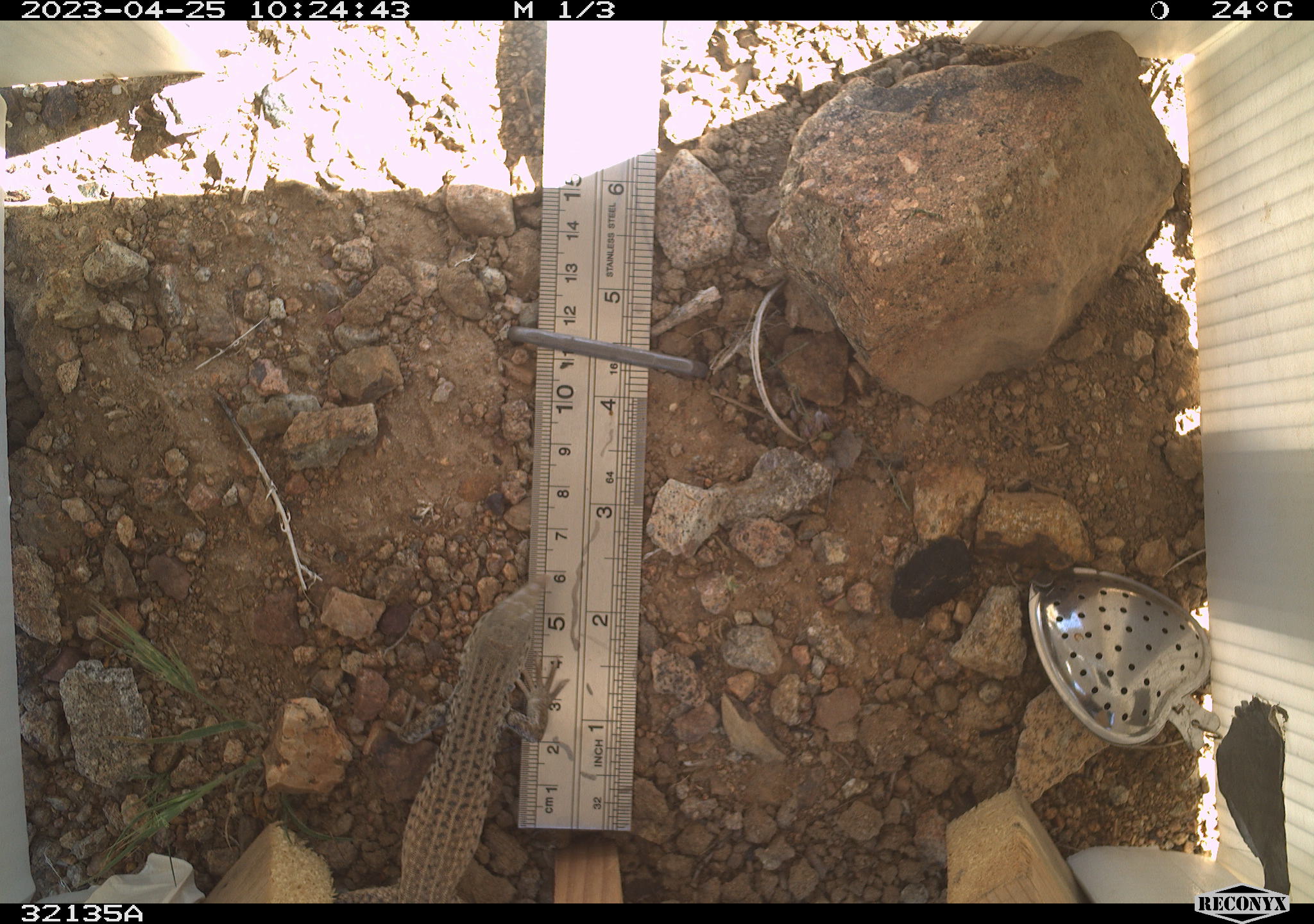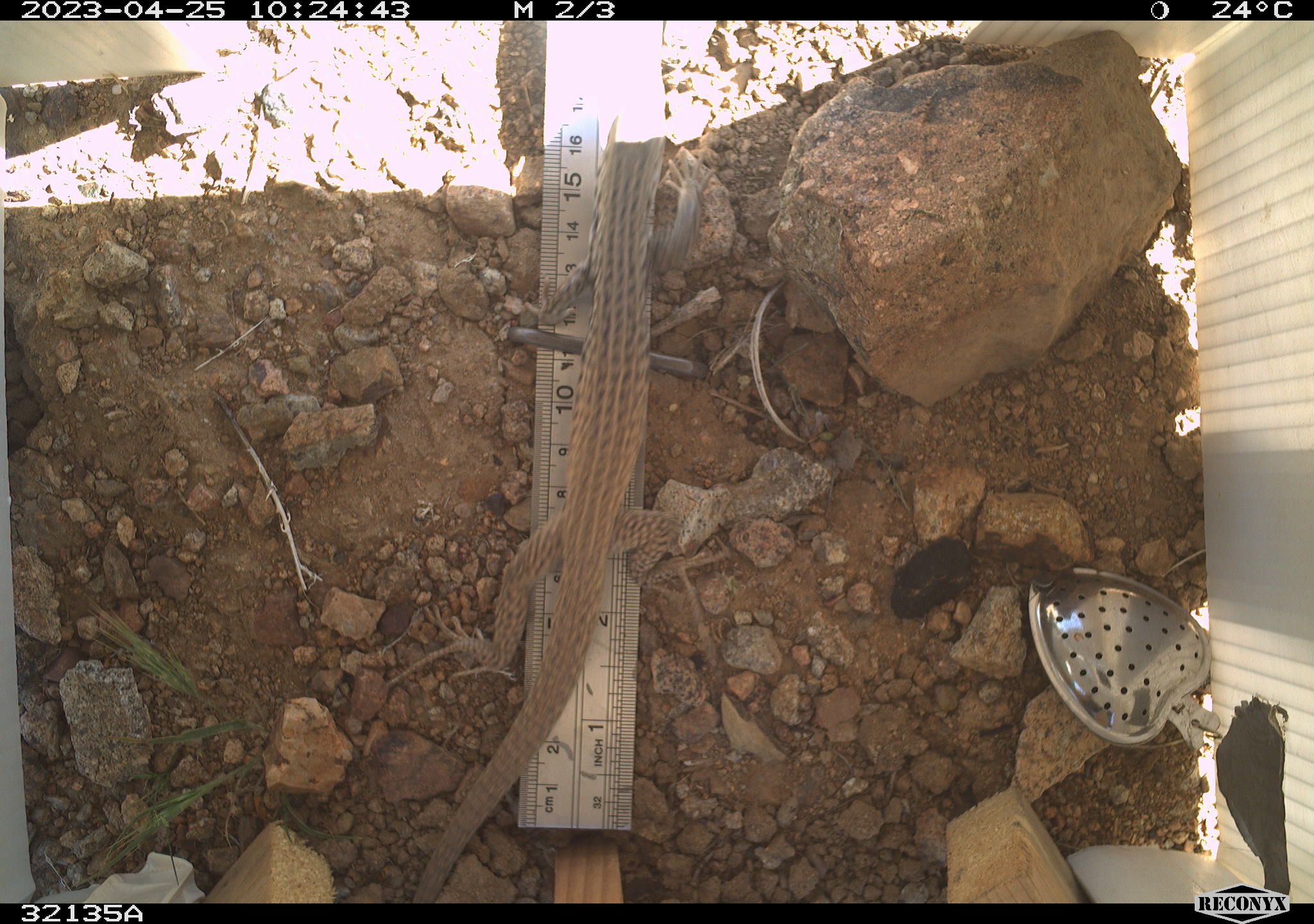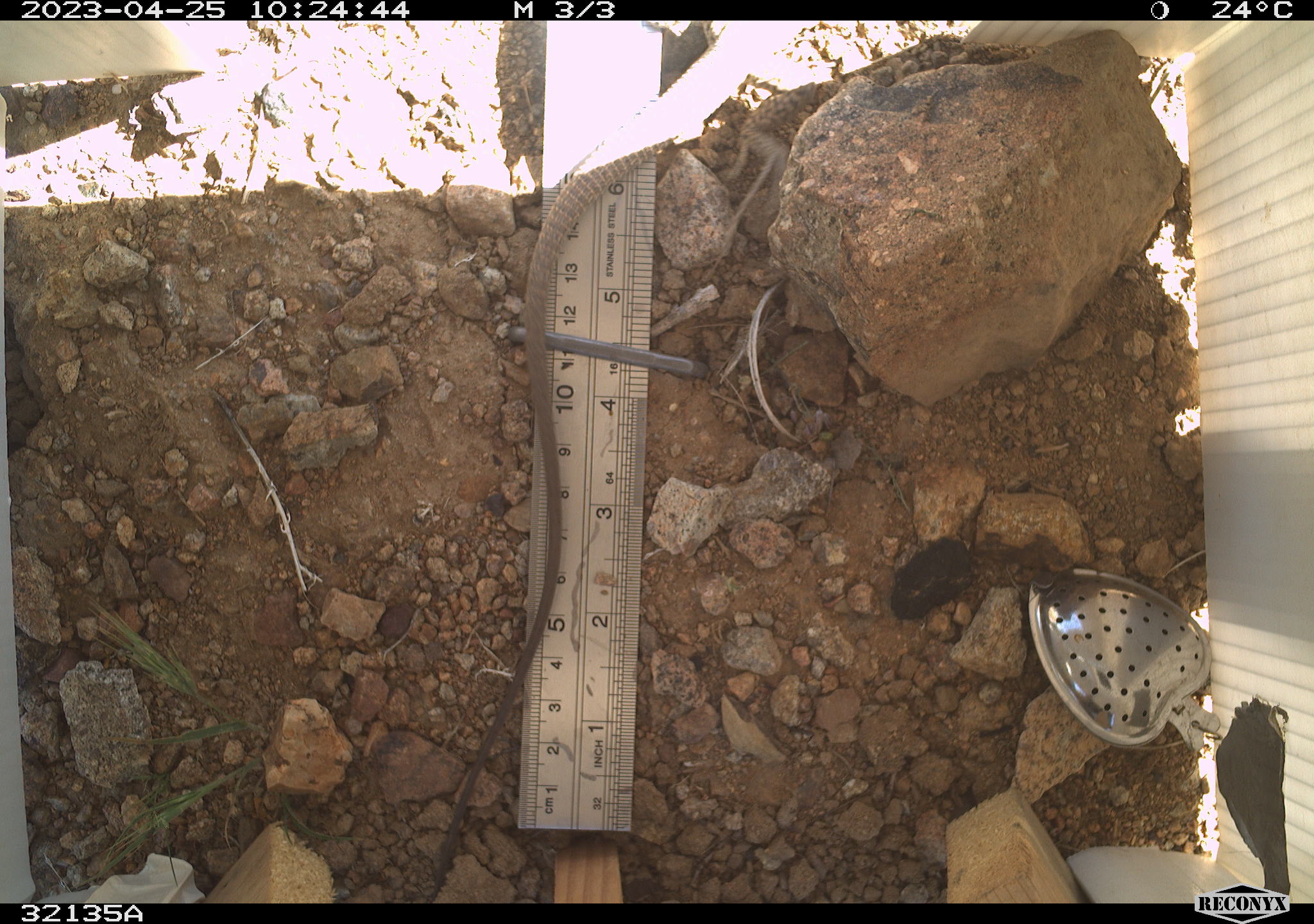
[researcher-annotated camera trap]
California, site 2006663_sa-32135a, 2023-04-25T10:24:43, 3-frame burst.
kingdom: Animalia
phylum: Chordata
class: Reptilia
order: Squamata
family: Teiidae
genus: Aspidoscelis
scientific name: Aspidoscelis tigris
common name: western whiptail